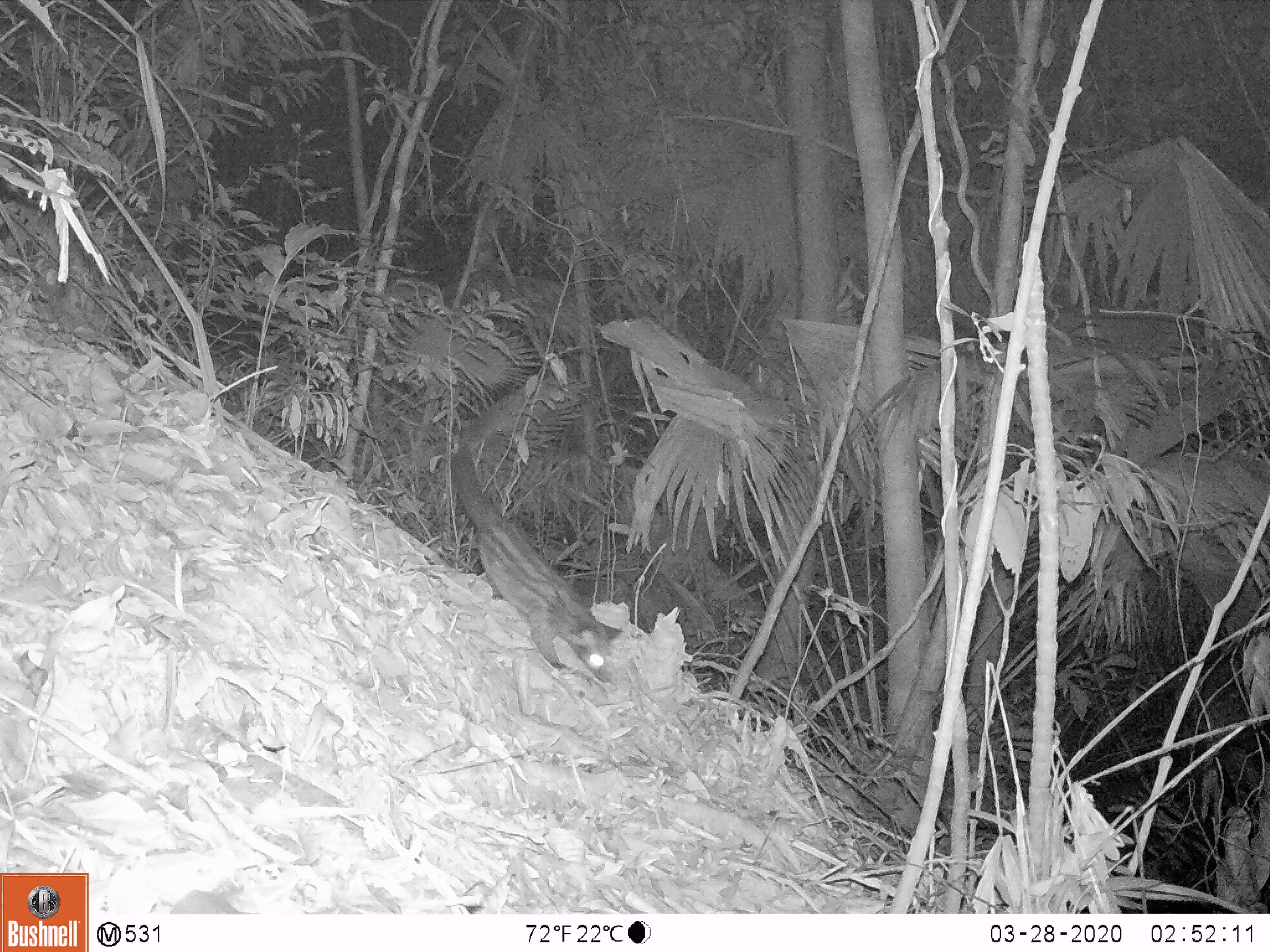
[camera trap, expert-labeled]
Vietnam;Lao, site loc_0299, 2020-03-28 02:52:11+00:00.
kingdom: Animalia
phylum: Chordata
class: Mammalia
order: Carnivora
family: Viverridae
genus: Paradoxurus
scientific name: Paradoxurus hermaphroditus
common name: common palm civet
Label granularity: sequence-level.